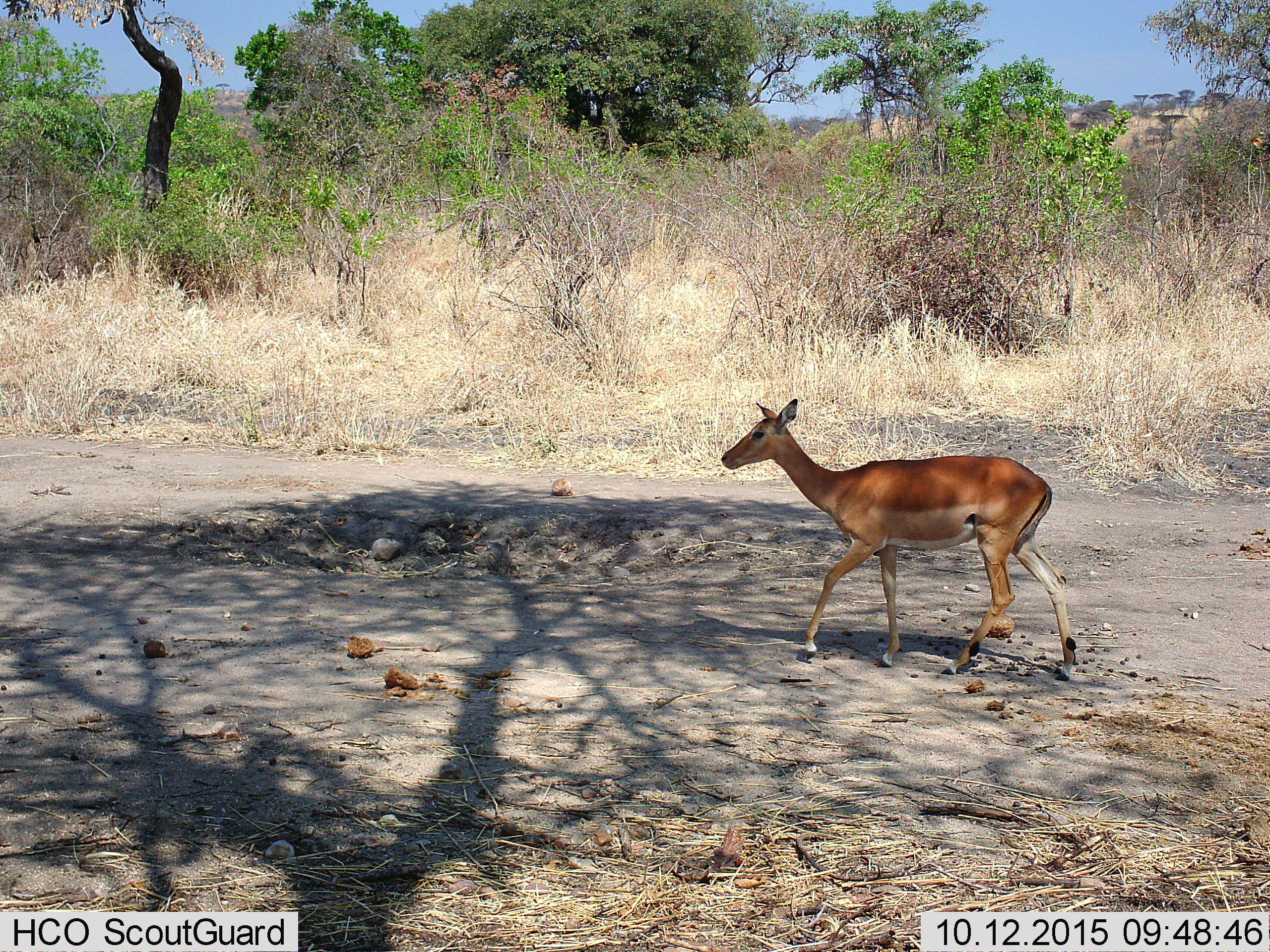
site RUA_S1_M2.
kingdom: Animalia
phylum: Chordata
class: Mammalia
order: Artiodactyla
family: Bovidae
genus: Aepyceros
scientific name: Aepyceros melampus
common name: impala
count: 1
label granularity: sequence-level